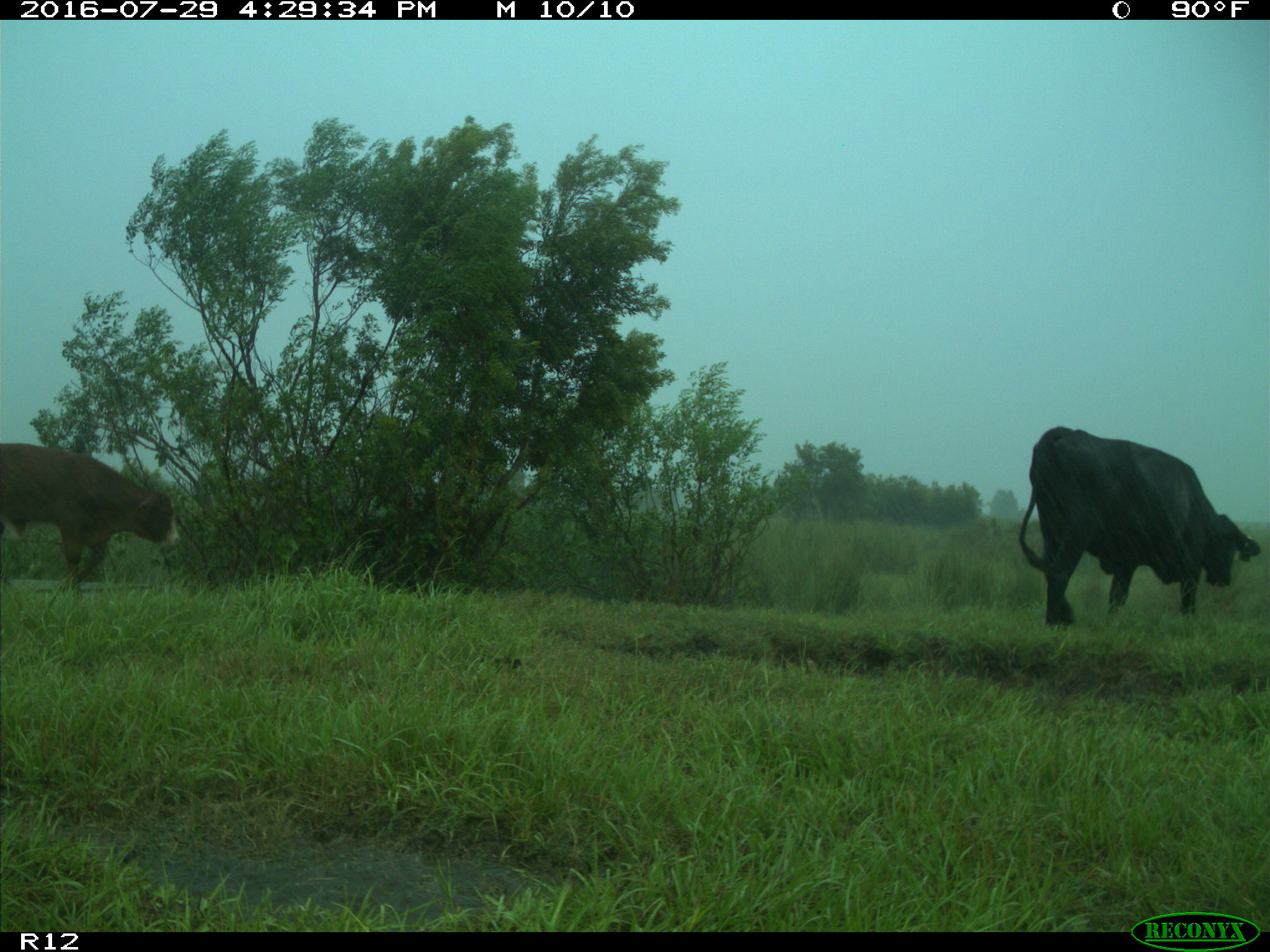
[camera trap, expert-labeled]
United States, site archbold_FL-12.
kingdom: Animalia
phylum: Chordata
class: Mammalia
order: Artiodactyla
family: Bovidae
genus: Bos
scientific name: Bos taurus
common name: domestic cow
Bos taurus (domestic cow).